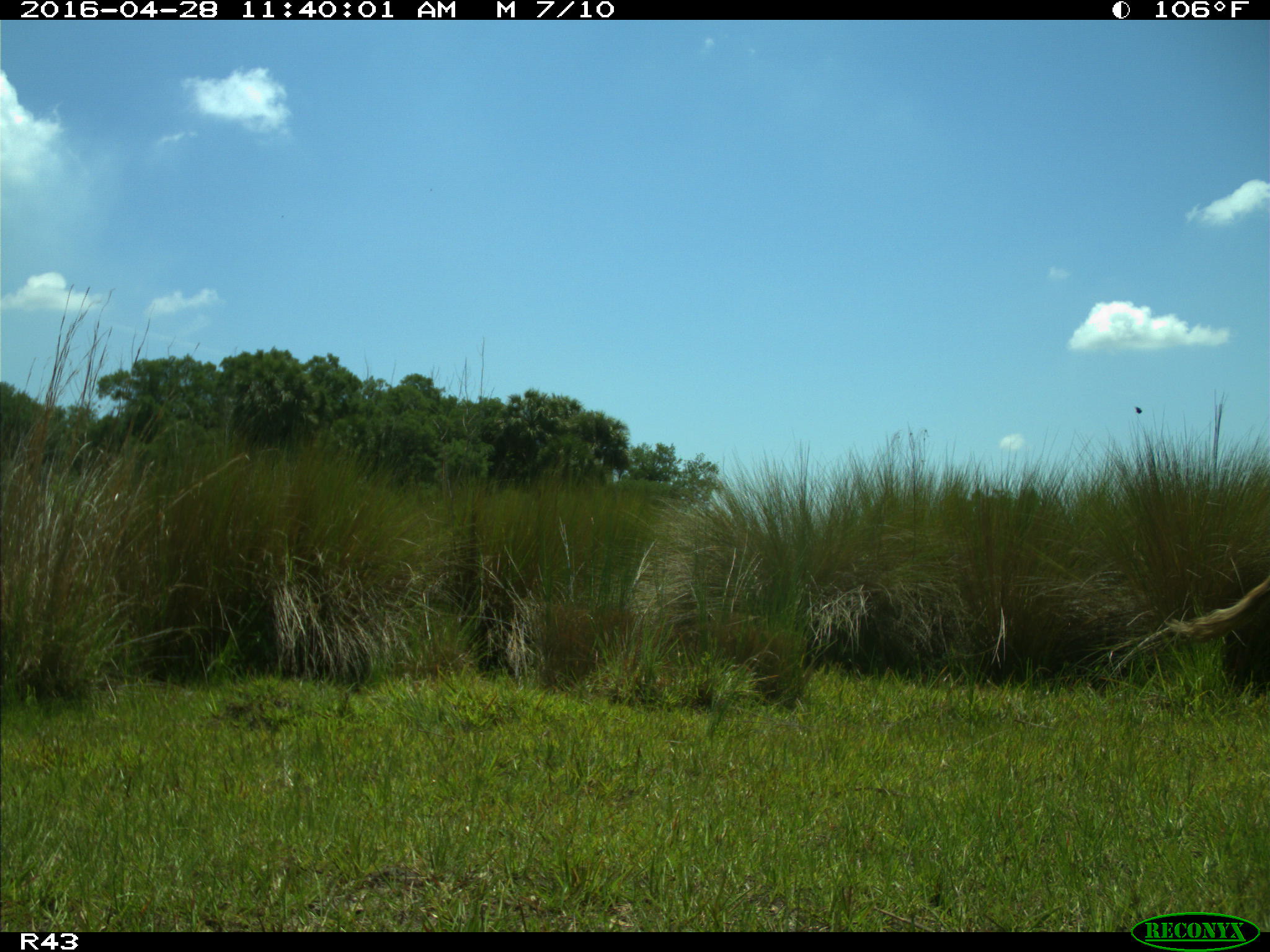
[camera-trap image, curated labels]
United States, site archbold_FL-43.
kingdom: Animalia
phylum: Chordata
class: Mammalia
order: Artiodactyla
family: Bovidae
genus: Bos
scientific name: Bos taurus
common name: domestic cow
Bos taurus (domestic cow).